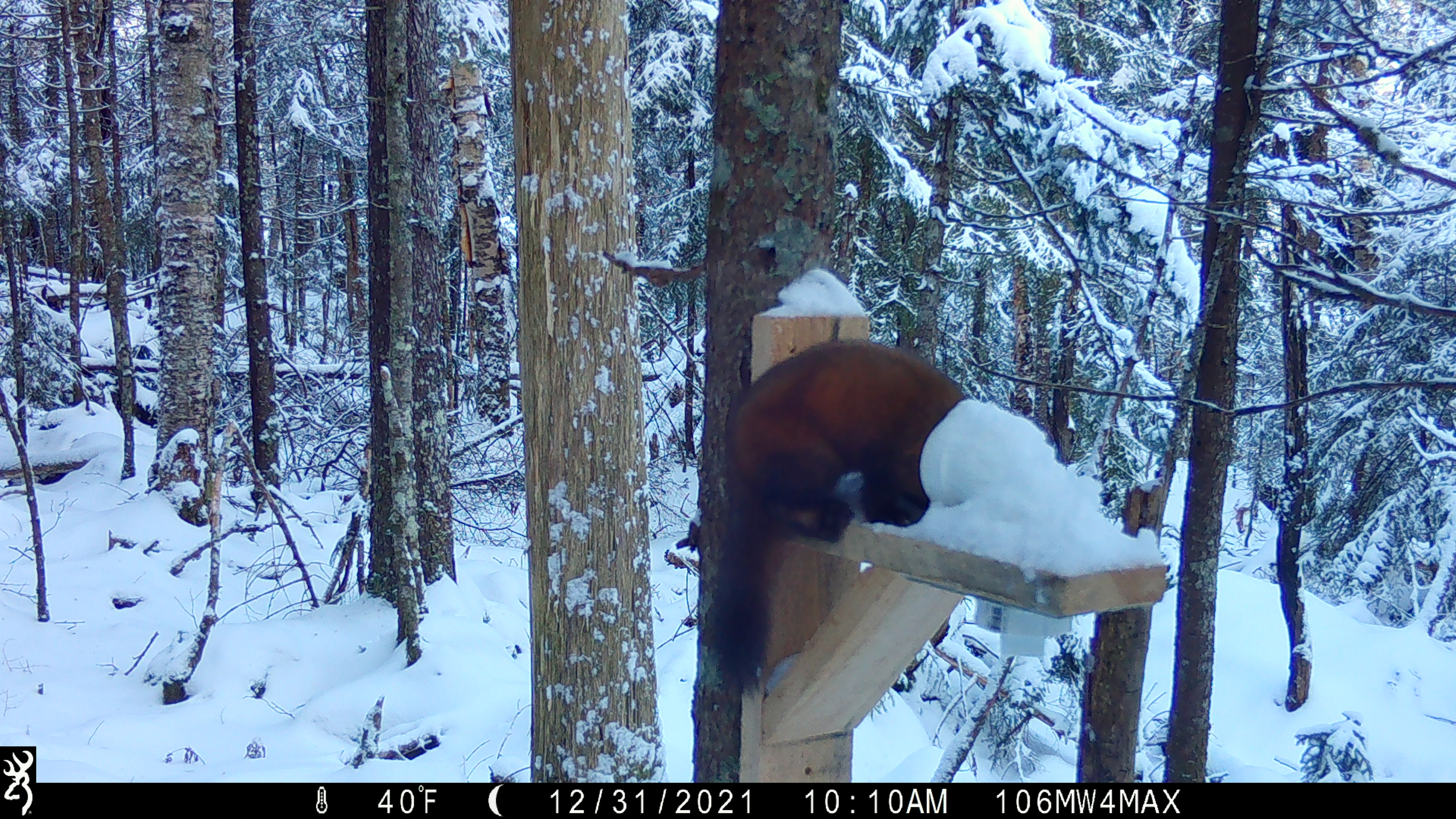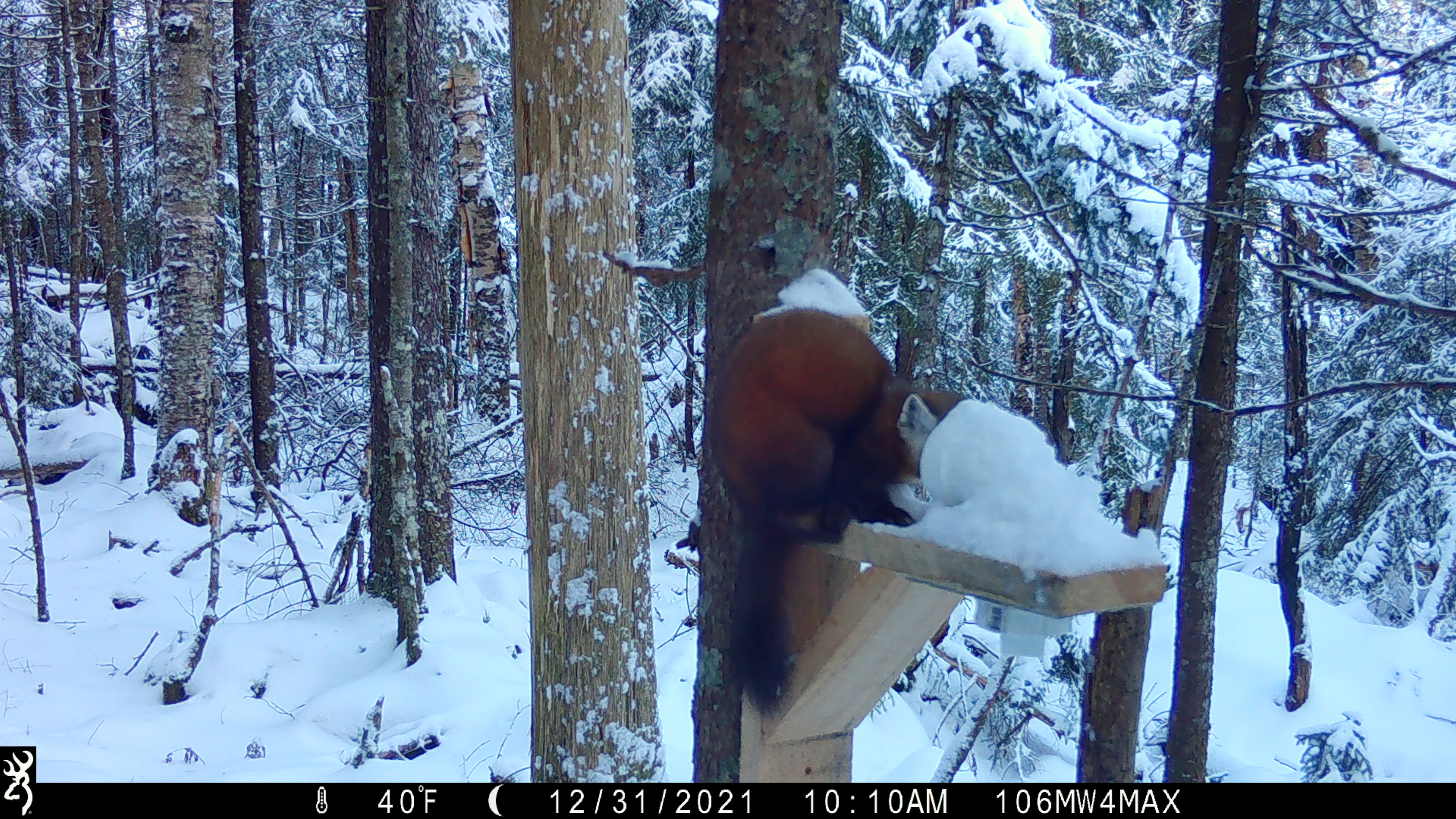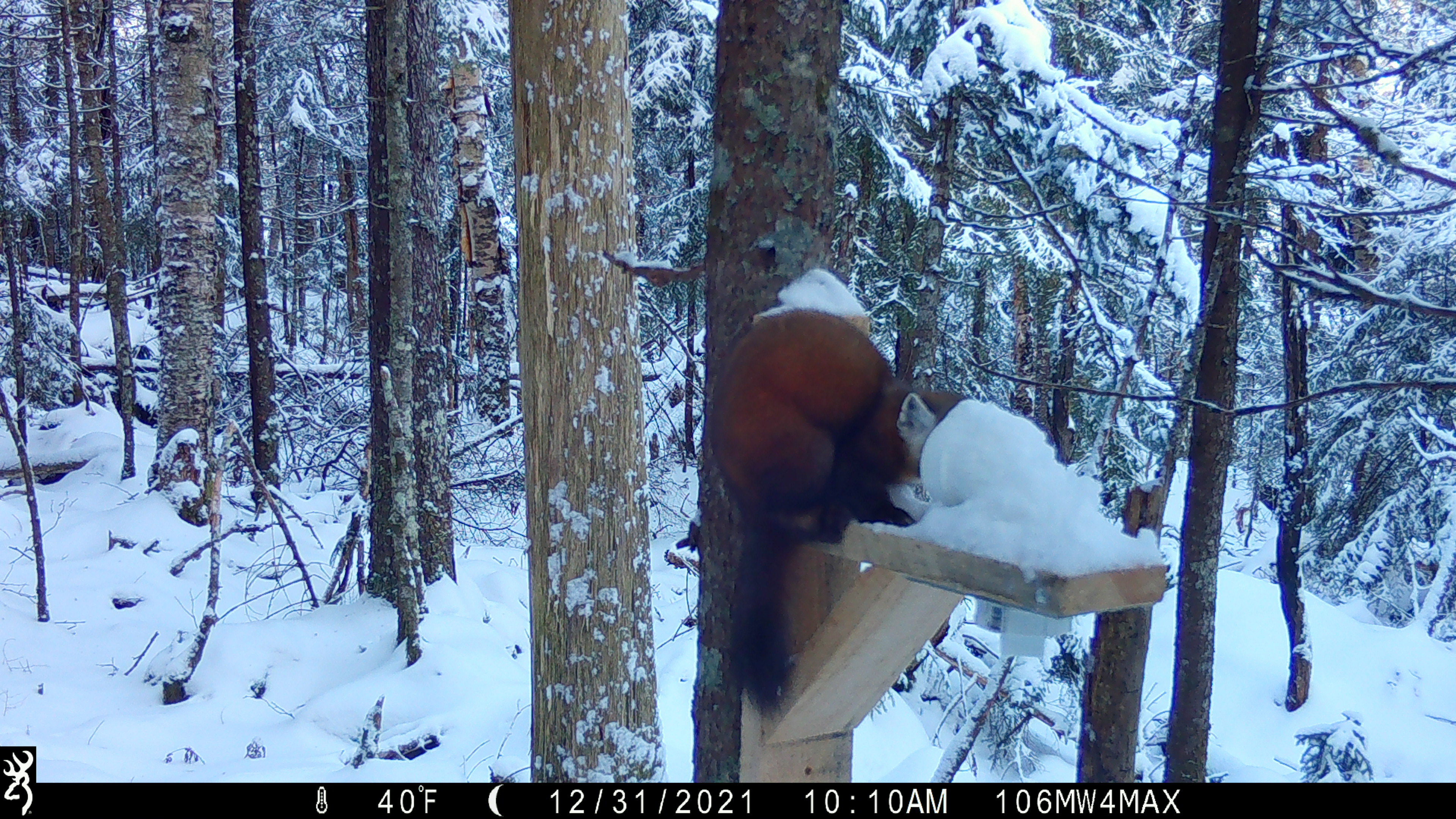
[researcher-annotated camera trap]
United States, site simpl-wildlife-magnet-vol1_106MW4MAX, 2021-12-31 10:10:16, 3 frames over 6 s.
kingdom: Animalia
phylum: Chordata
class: Mammalia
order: Carnivora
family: Mustelidae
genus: Martes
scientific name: Martes americana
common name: american marten